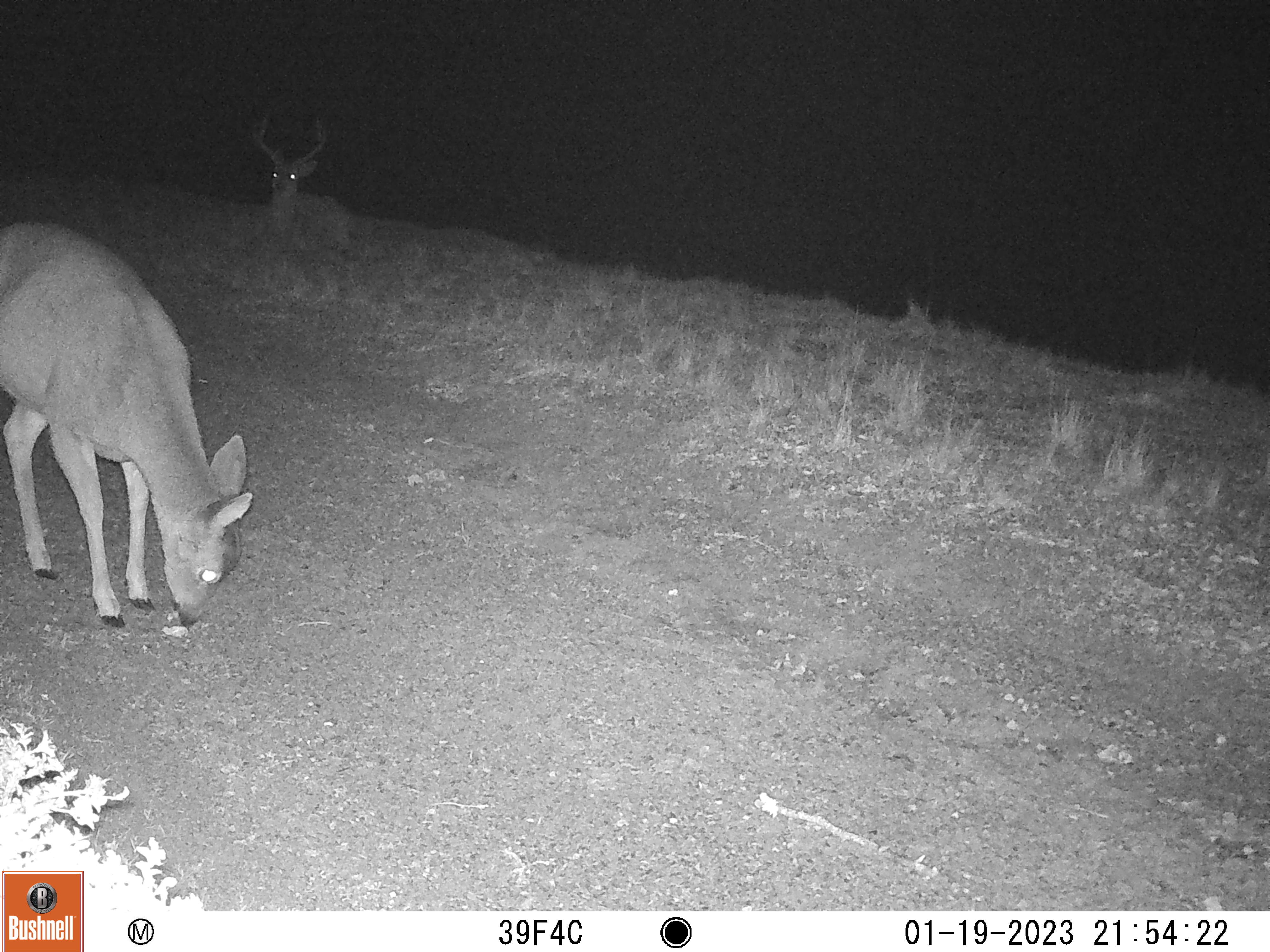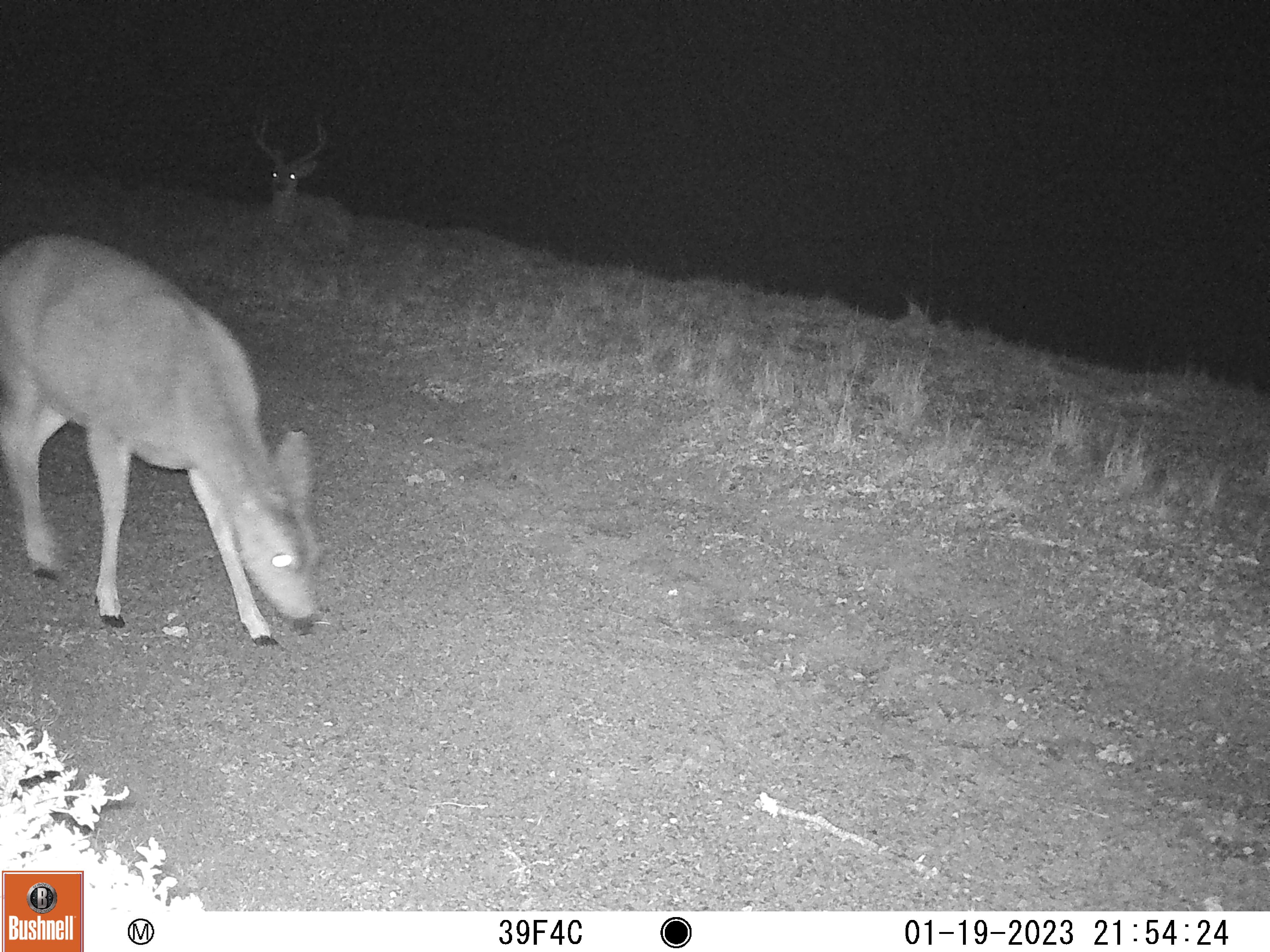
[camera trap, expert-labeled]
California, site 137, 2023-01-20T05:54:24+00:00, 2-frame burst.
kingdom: Animalia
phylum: Chordata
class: Mammalia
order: Artiodactyla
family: Cervidae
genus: Odocoileus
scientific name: Odocoileus hemionus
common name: mule deer